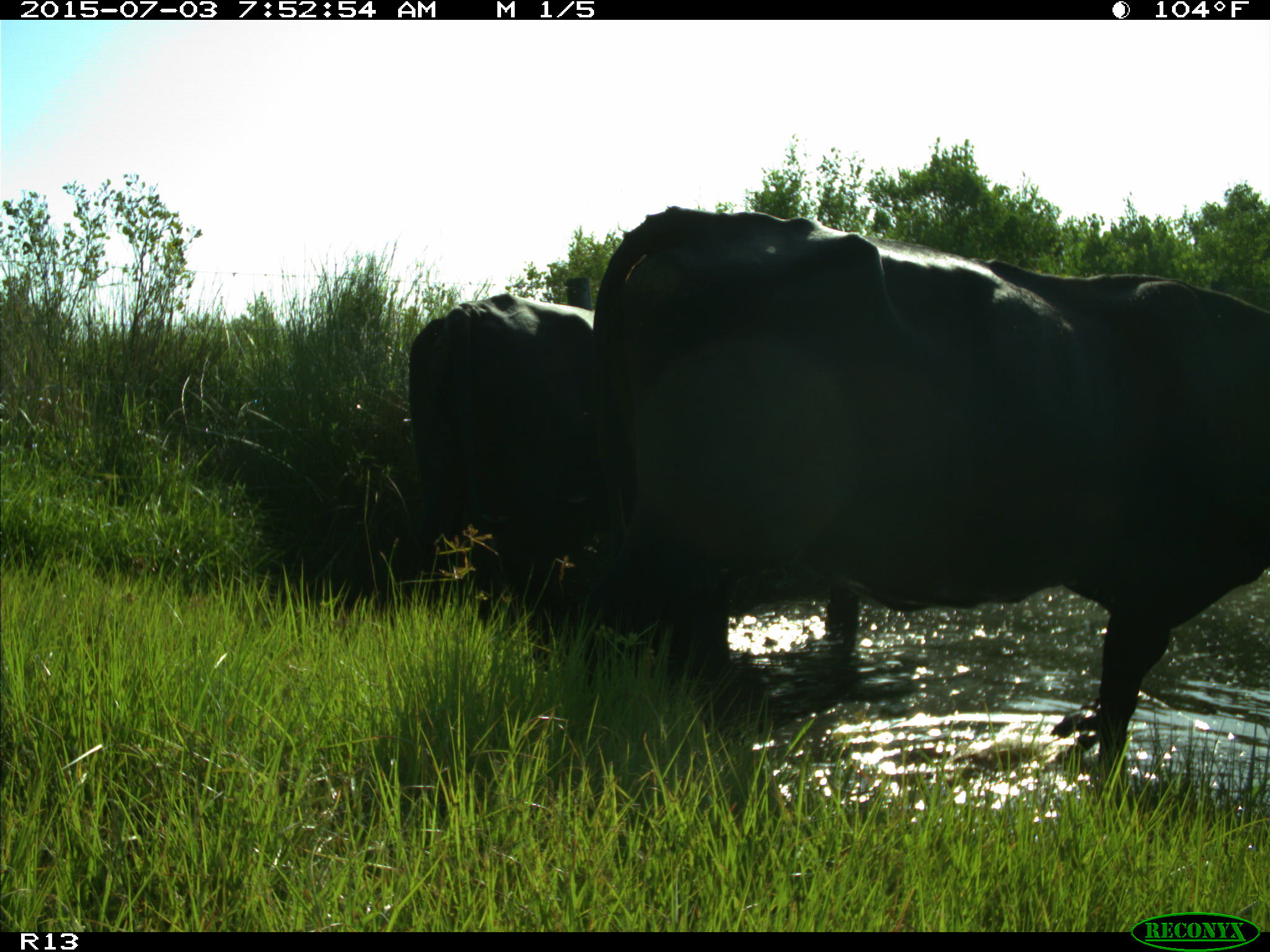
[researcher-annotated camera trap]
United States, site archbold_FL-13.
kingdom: Animalia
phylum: Chordata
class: Mammalia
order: Artiodactyla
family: Bovidae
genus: Bos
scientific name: Bos taurus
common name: domestic cow